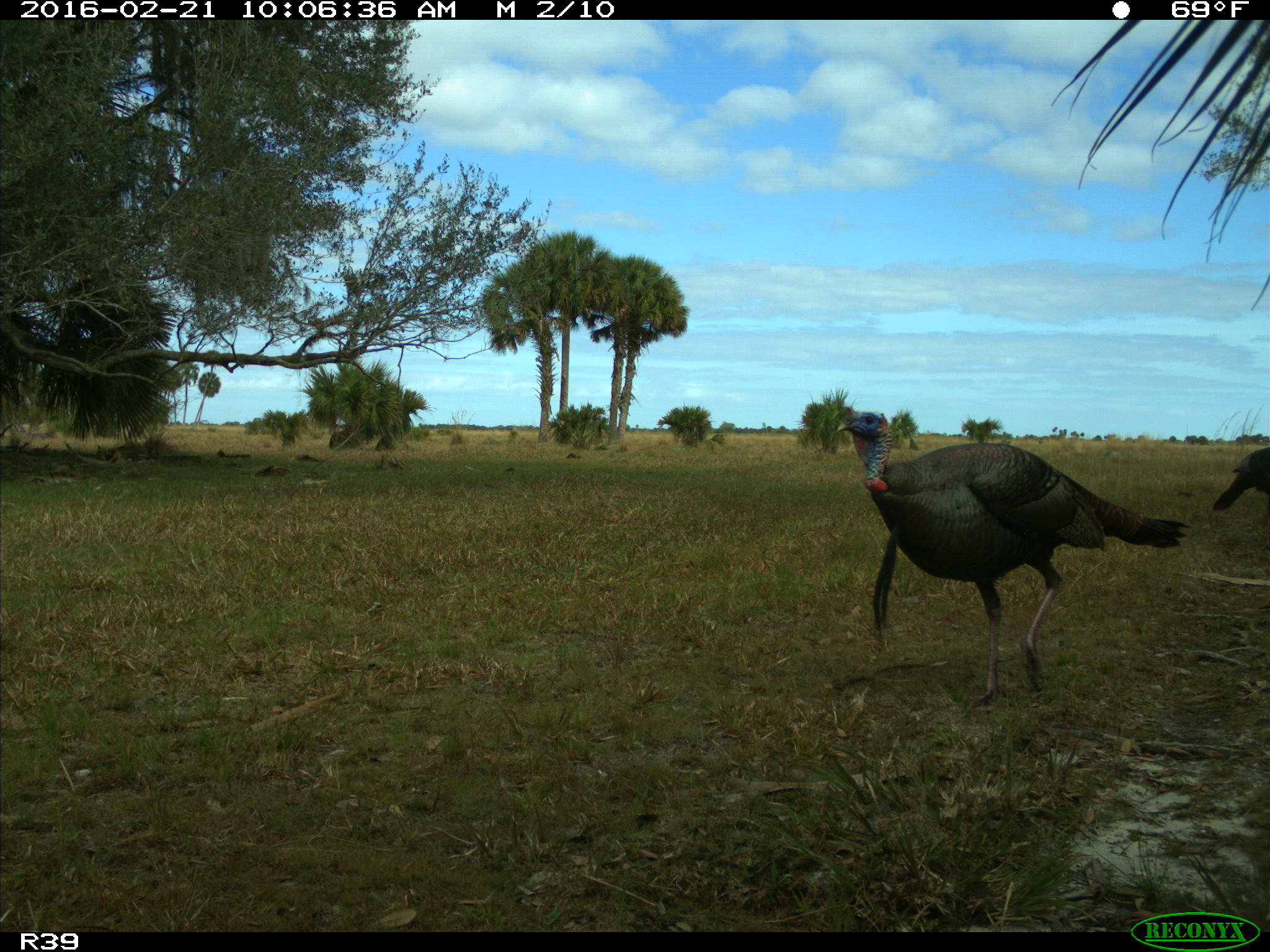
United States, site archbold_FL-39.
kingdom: Animalia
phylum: Chordata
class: Aves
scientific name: Aves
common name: birds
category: unidentified bird